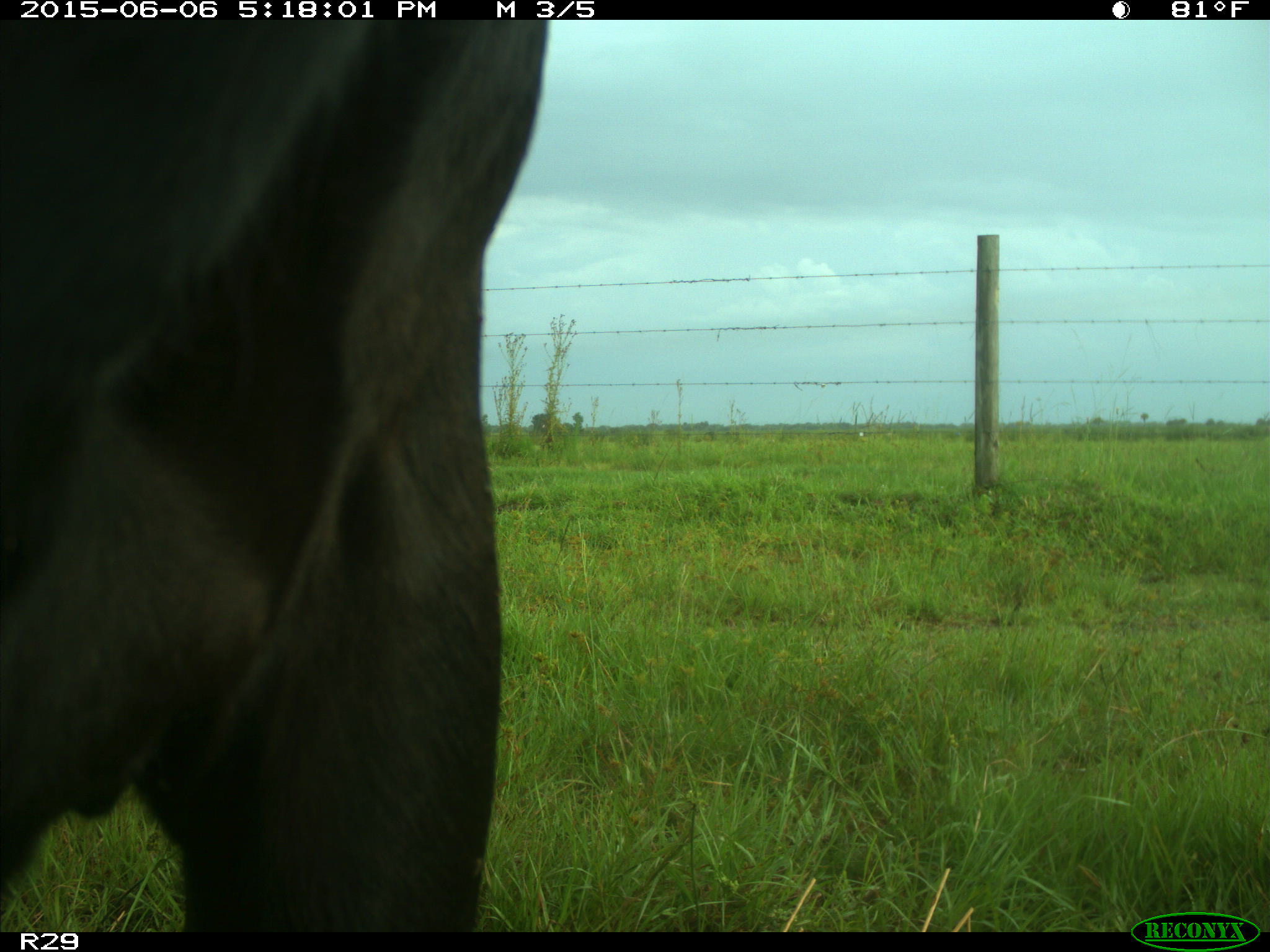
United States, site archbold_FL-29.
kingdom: Animalia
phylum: Chordata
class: Mammalia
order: Artiodactyla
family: Bovidae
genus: Bos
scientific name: Bos taurus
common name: domestic cow